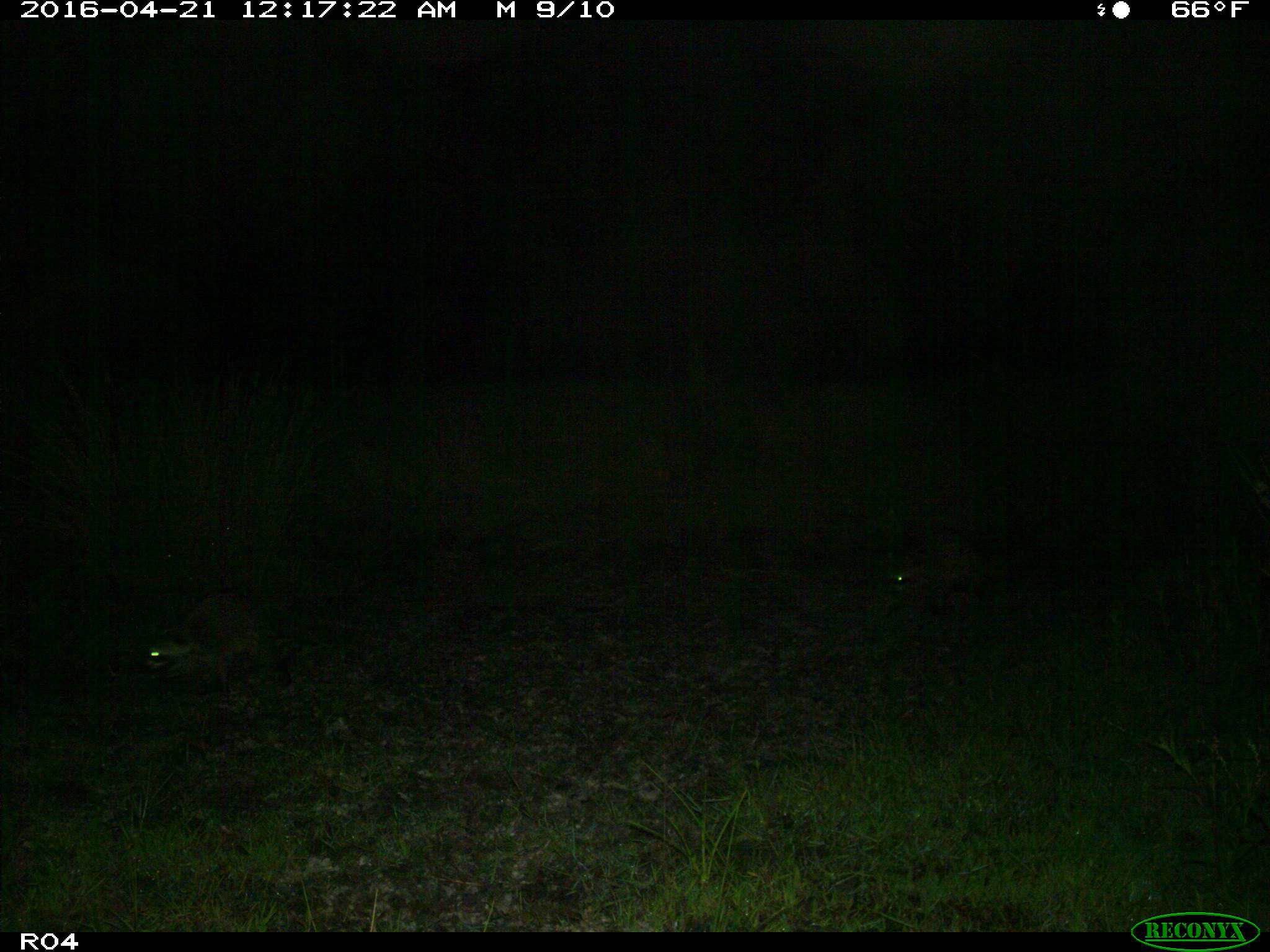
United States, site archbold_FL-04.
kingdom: Animalia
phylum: Chordata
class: Mammalia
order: Carnivora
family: Procyonidae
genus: Procyon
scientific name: Procyon lotor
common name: common raccoon